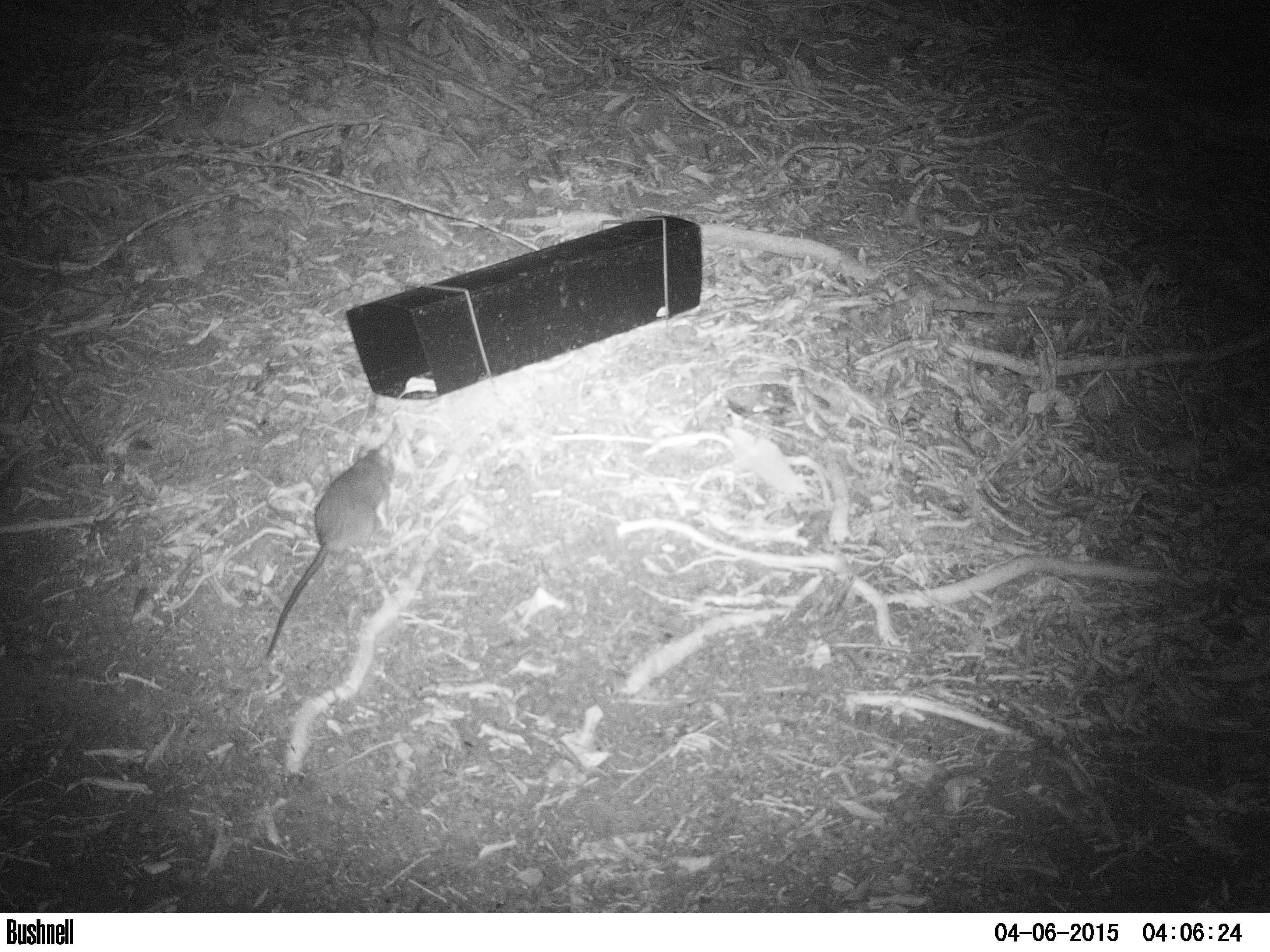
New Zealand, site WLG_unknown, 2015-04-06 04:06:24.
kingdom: Animalia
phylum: Chordata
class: Mammalia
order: Rodentia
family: Muridae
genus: Rattus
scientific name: Rattus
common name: rat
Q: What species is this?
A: Rat (Rattus).